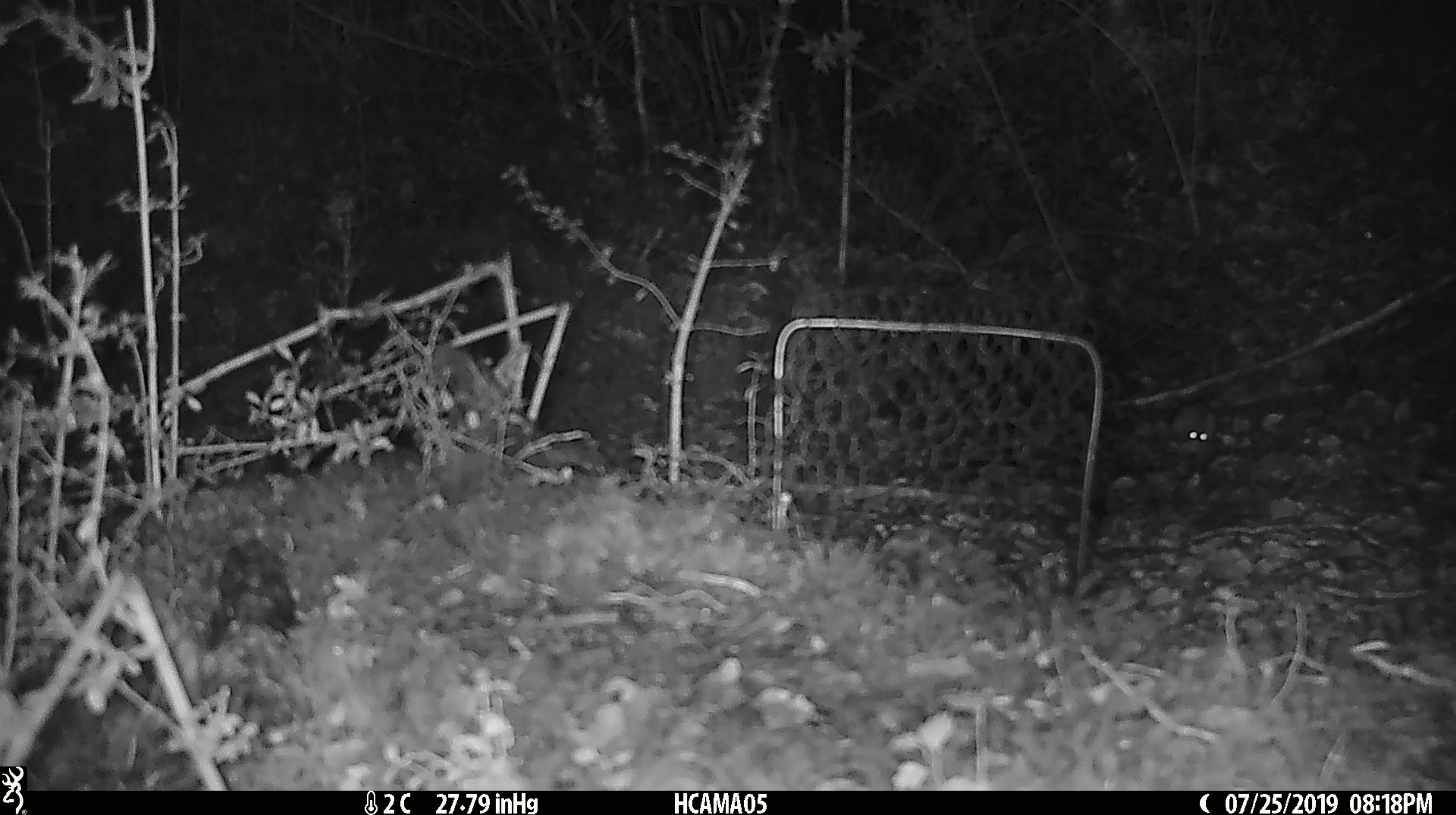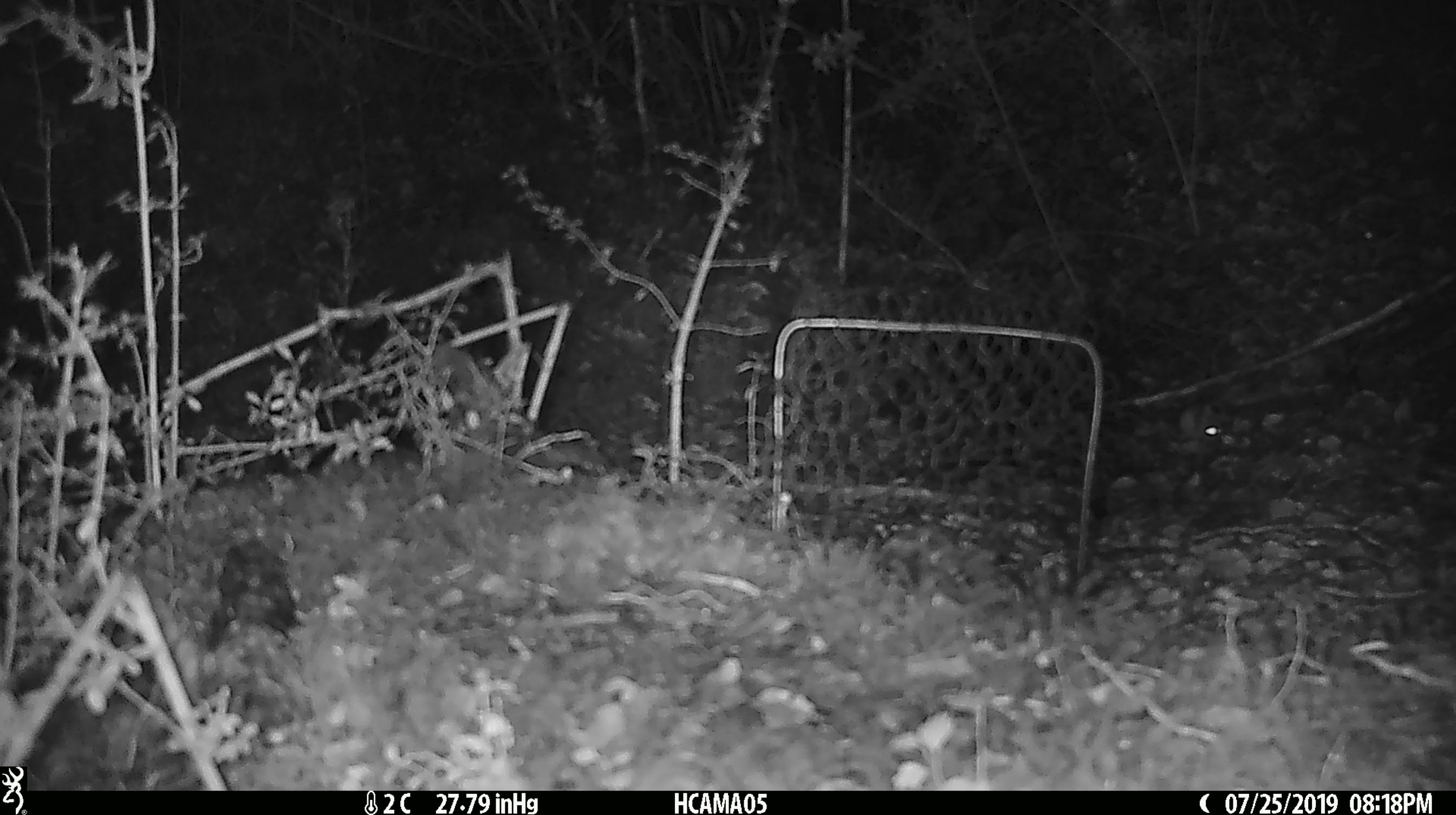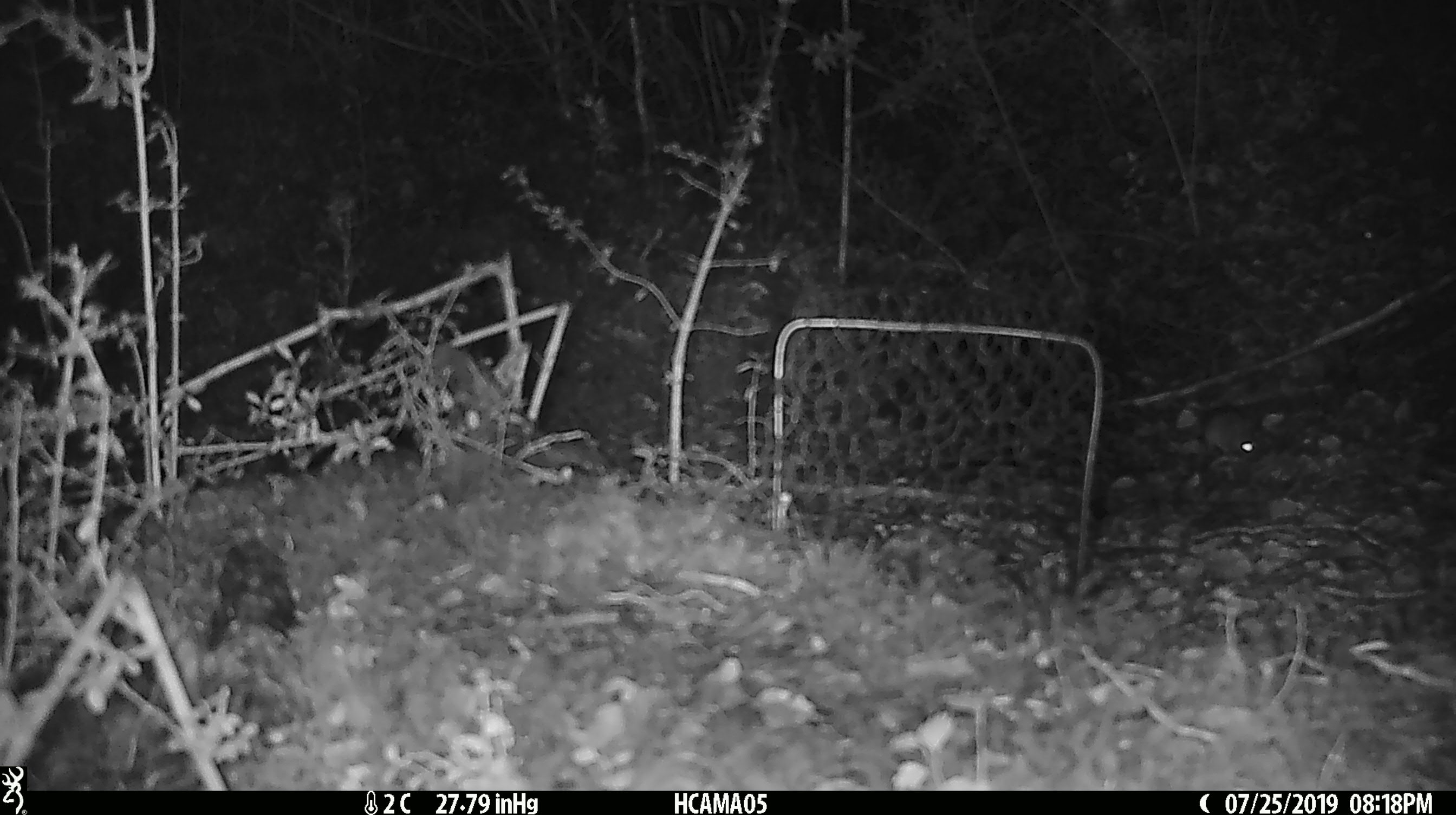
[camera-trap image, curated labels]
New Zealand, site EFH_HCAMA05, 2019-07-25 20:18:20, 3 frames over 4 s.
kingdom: Animalia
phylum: Chordata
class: Mammalia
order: Rodentia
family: Muridae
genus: Mus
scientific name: Mus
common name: mouse